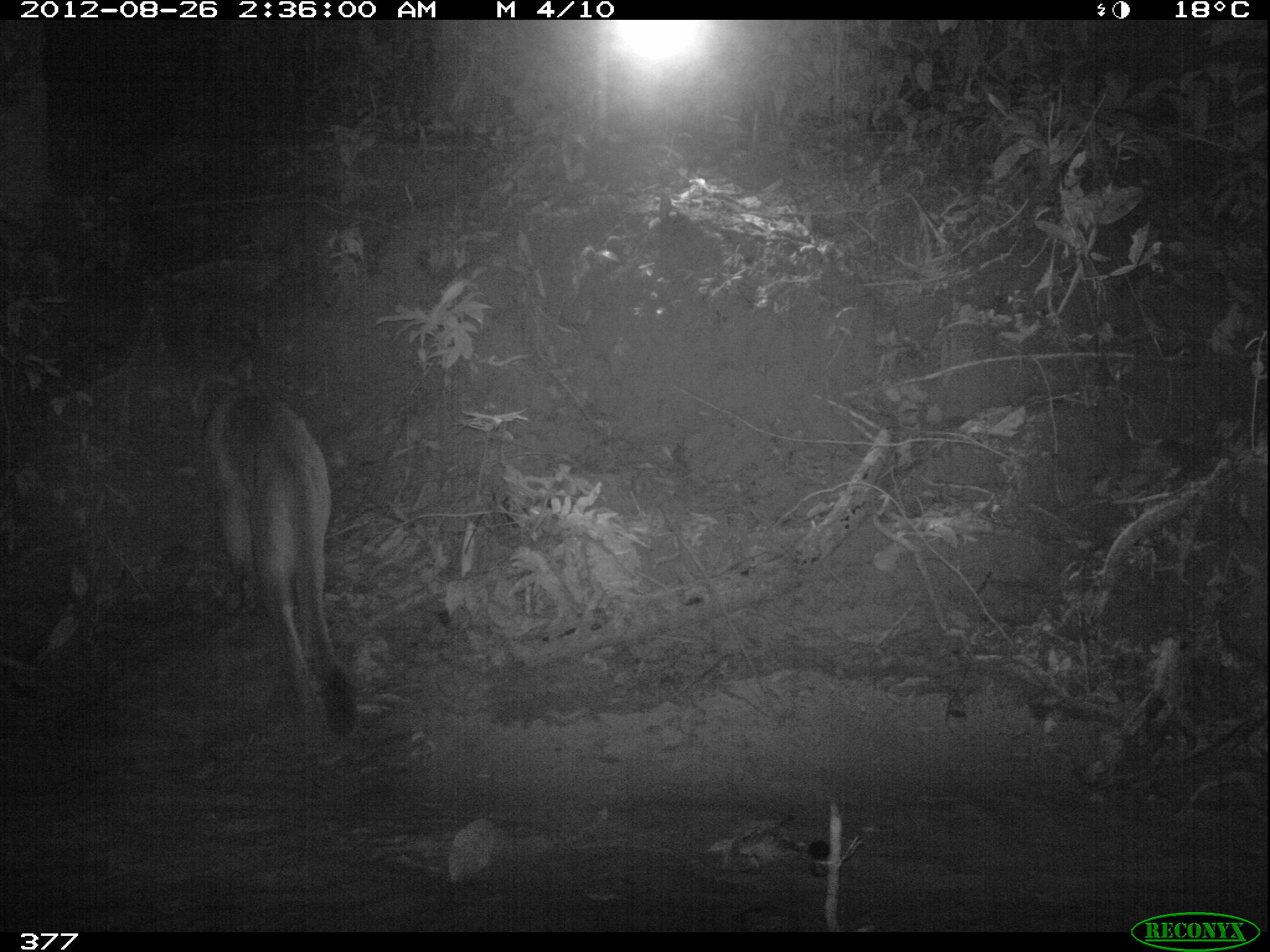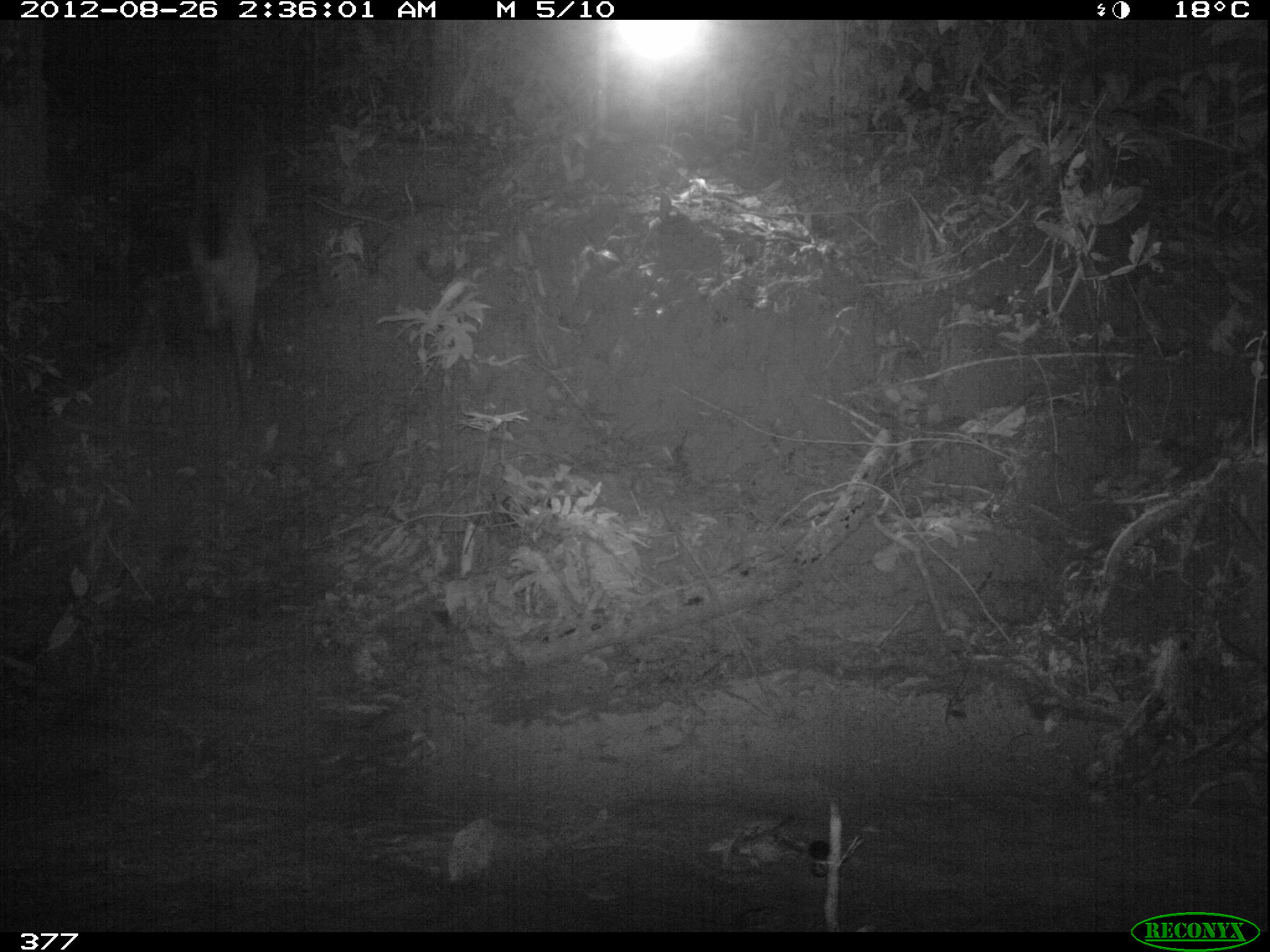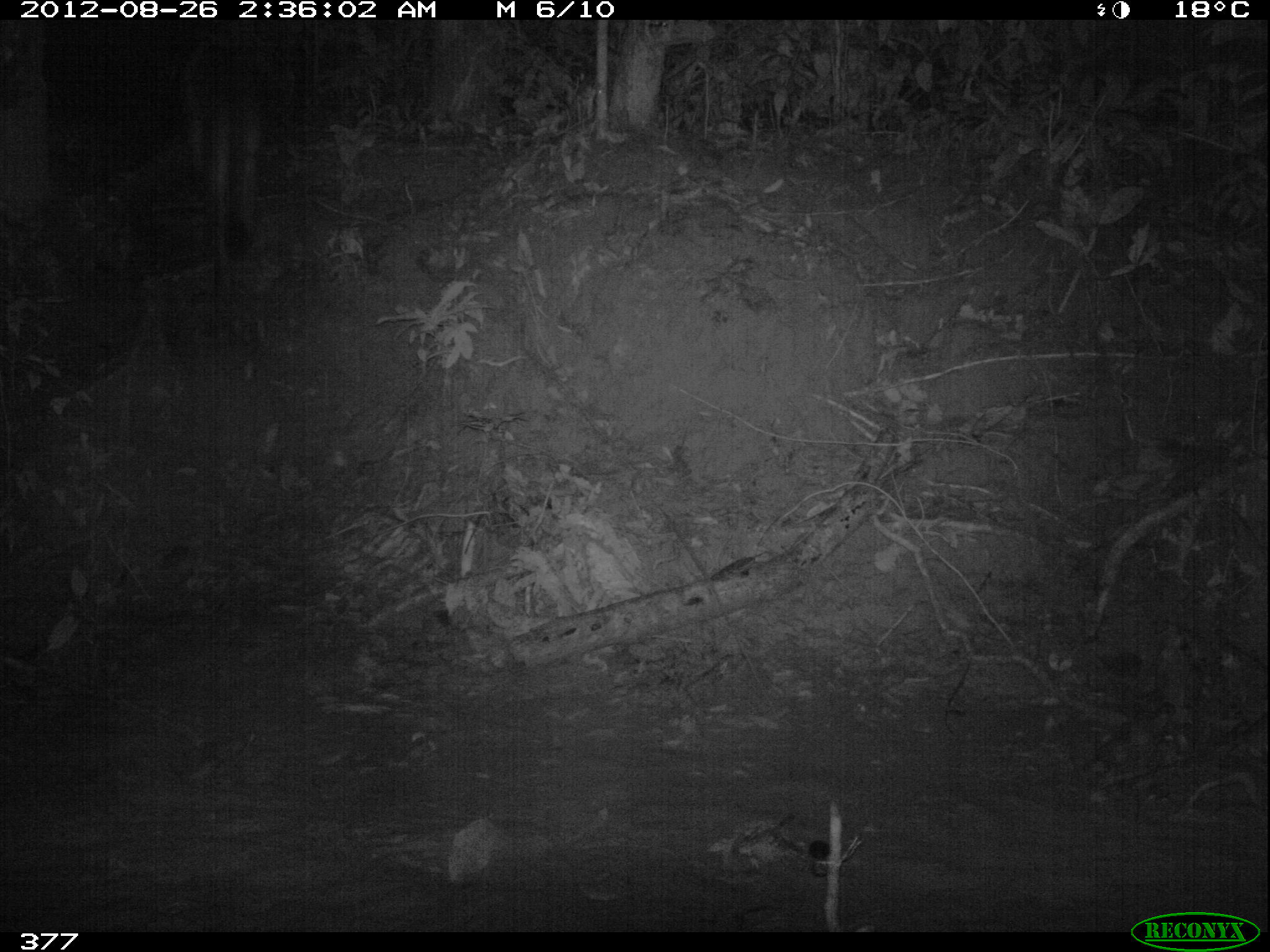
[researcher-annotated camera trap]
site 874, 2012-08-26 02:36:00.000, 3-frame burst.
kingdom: Animalia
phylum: Chordata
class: Mammalia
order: Carnivora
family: Felidae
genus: Puma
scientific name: Puma concolor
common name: mountain lion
Puma concolor (mountain lion).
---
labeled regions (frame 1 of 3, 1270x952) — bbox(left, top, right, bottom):
puma concolor: bbox(175, 347, 377, 746)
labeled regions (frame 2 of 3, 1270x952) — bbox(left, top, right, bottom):
puma concolor: bbox(181, 116, 274, 377)